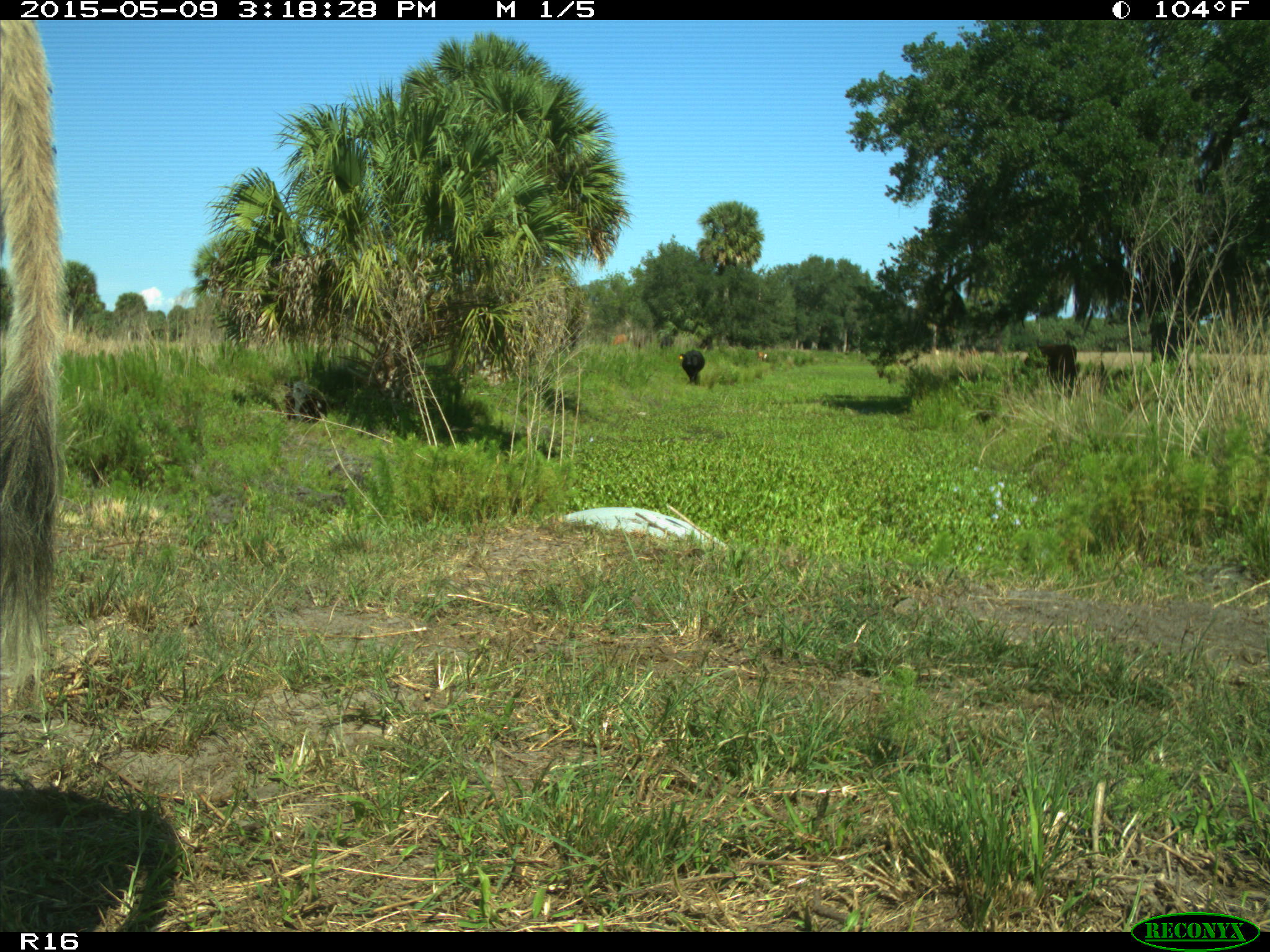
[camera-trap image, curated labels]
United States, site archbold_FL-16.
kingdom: Animalia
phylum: Chordata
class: Mammalia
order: Artiodactyla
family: Bovidae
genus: Bos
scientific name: Bos taurus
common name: domestic cow